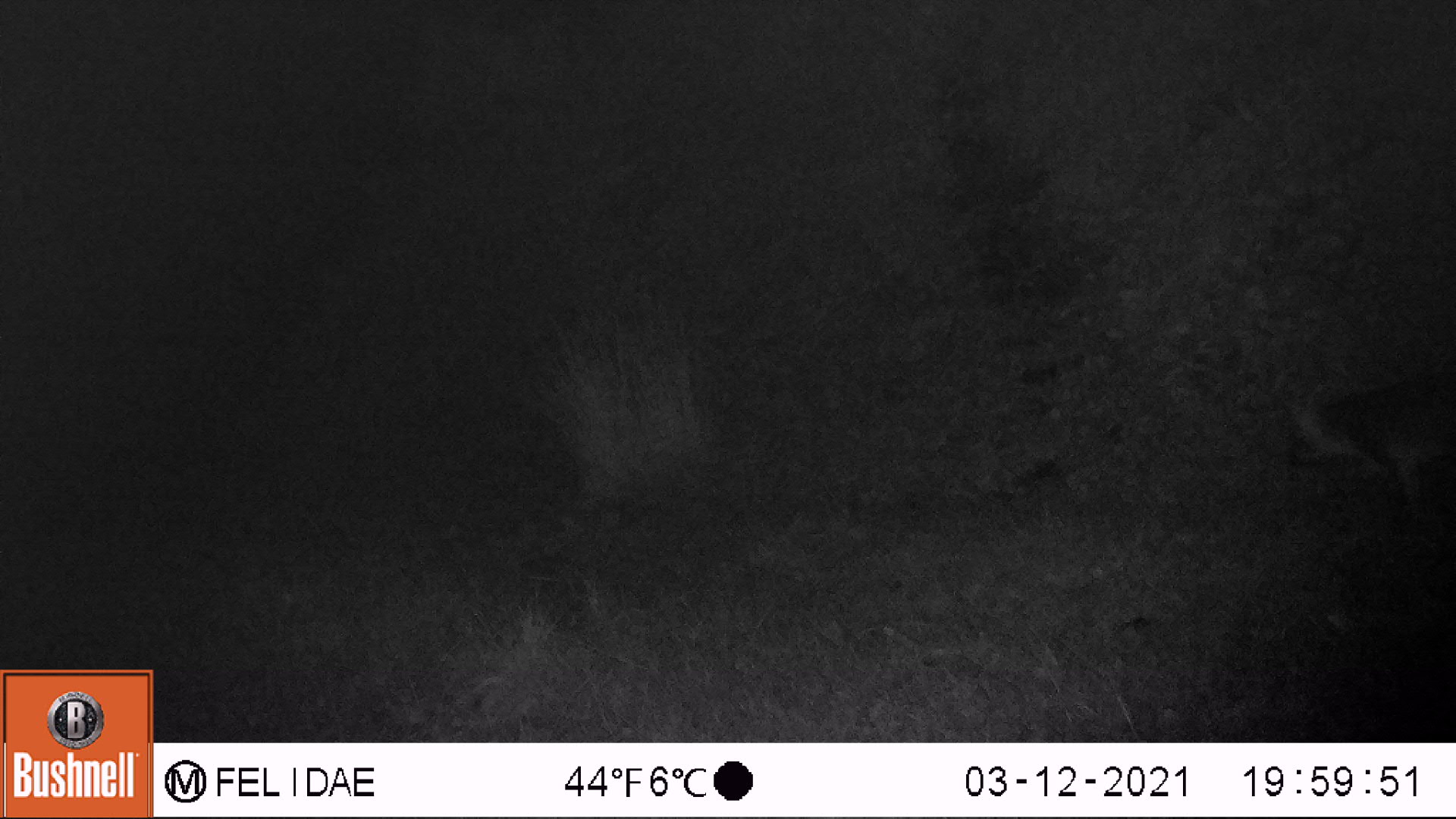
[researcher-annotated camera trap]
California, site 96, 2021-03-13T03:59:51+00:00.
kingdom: Animalia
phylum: Chordata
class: Mammalia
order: Carnivora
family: Canidae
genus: Urocyon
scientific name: Urocyon cinereoargenteus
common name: gray fox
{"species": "gray fox (Urocyon cinereoargenteus)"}